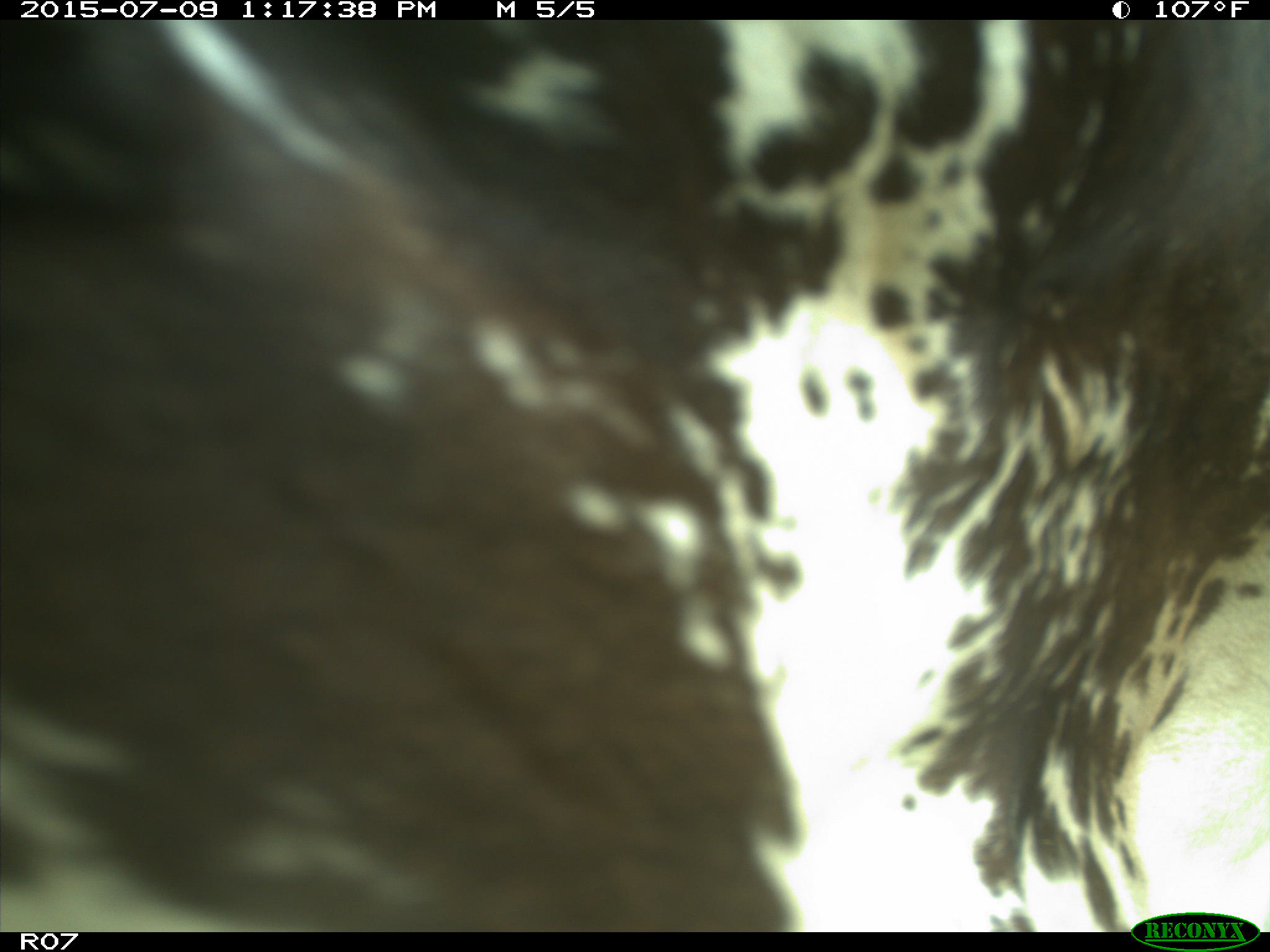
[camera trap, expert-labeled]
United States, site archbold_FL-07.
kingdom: Animalia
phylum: Chordata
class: Mammalia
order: Artiodactyla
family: Bovidae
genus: Bos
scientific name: Bos taurus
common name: domestic cow